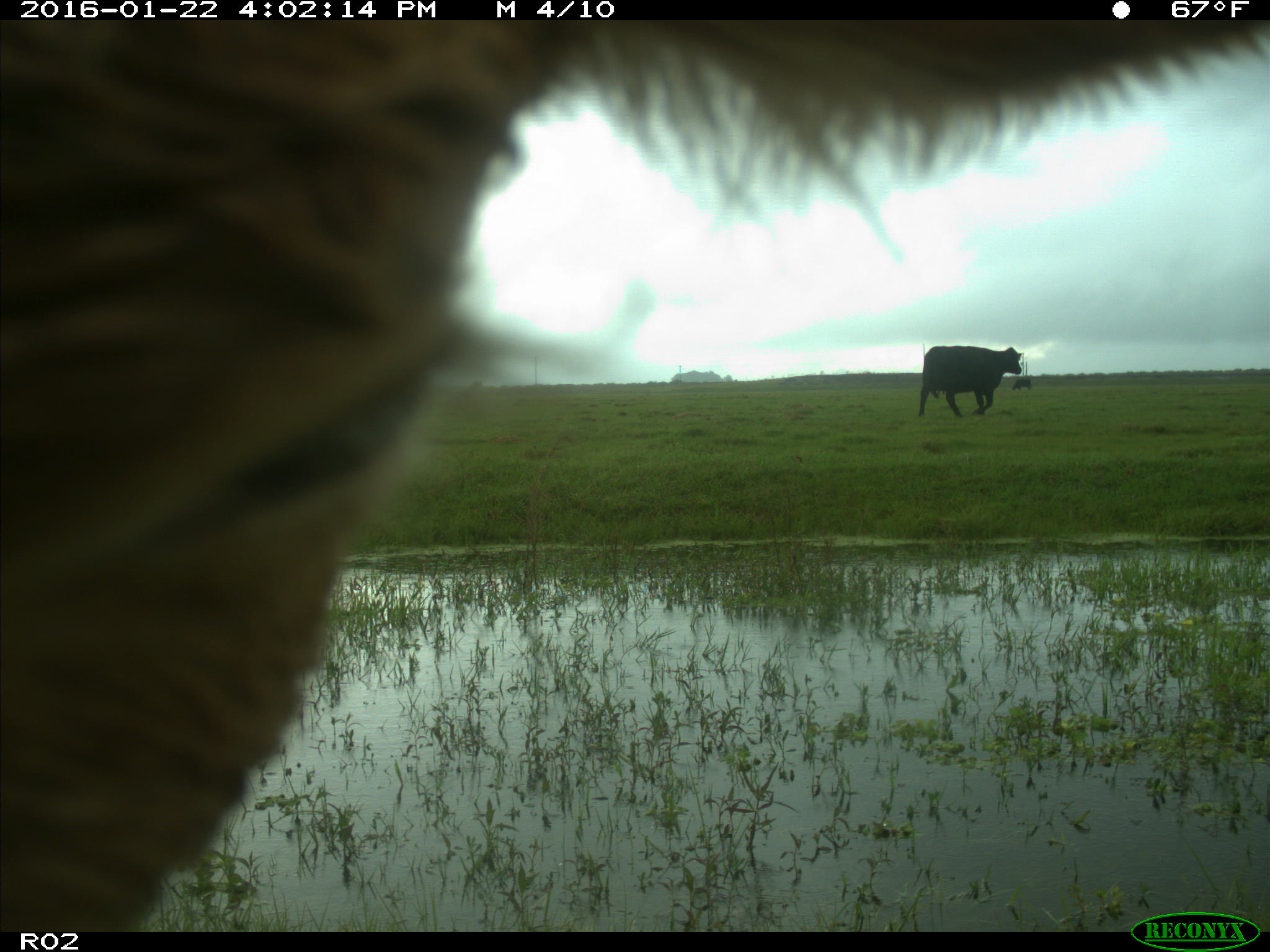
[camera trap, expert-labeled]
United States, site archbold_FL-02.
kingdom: Animalia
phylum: Chordata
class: Mammalia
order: Artiodactyla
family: Bovidae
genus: Bos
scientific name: Bos taurus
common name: domestic cow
Bos taurus (domestic cow).